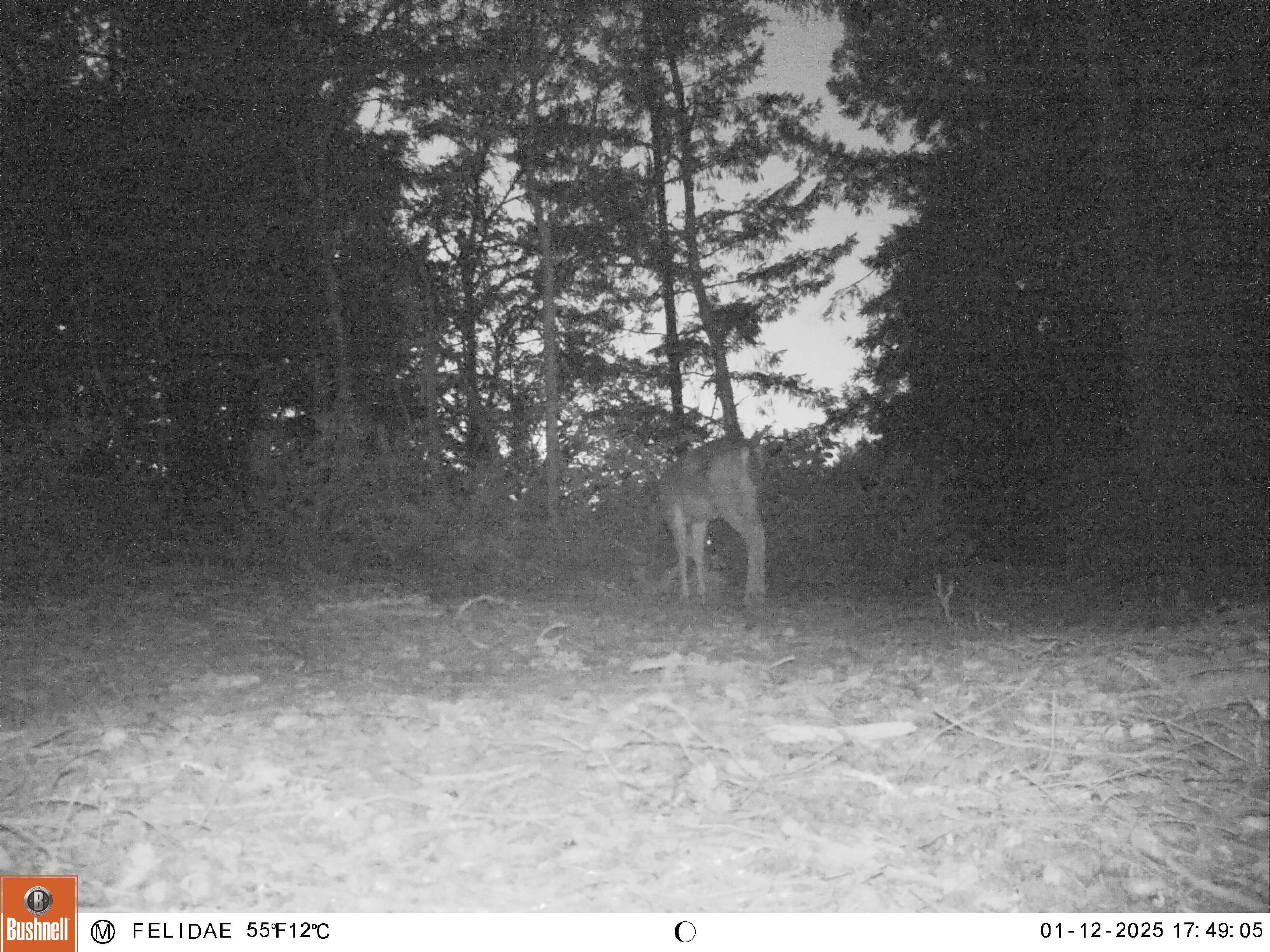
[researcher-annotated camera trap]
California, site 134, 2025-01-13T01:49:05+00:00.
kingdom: Animalia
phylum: Chordata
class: Mammalia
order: Artiodactyla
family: Cervidae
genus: Odocoileus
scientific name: Odocoileus hemionus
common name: mule deer